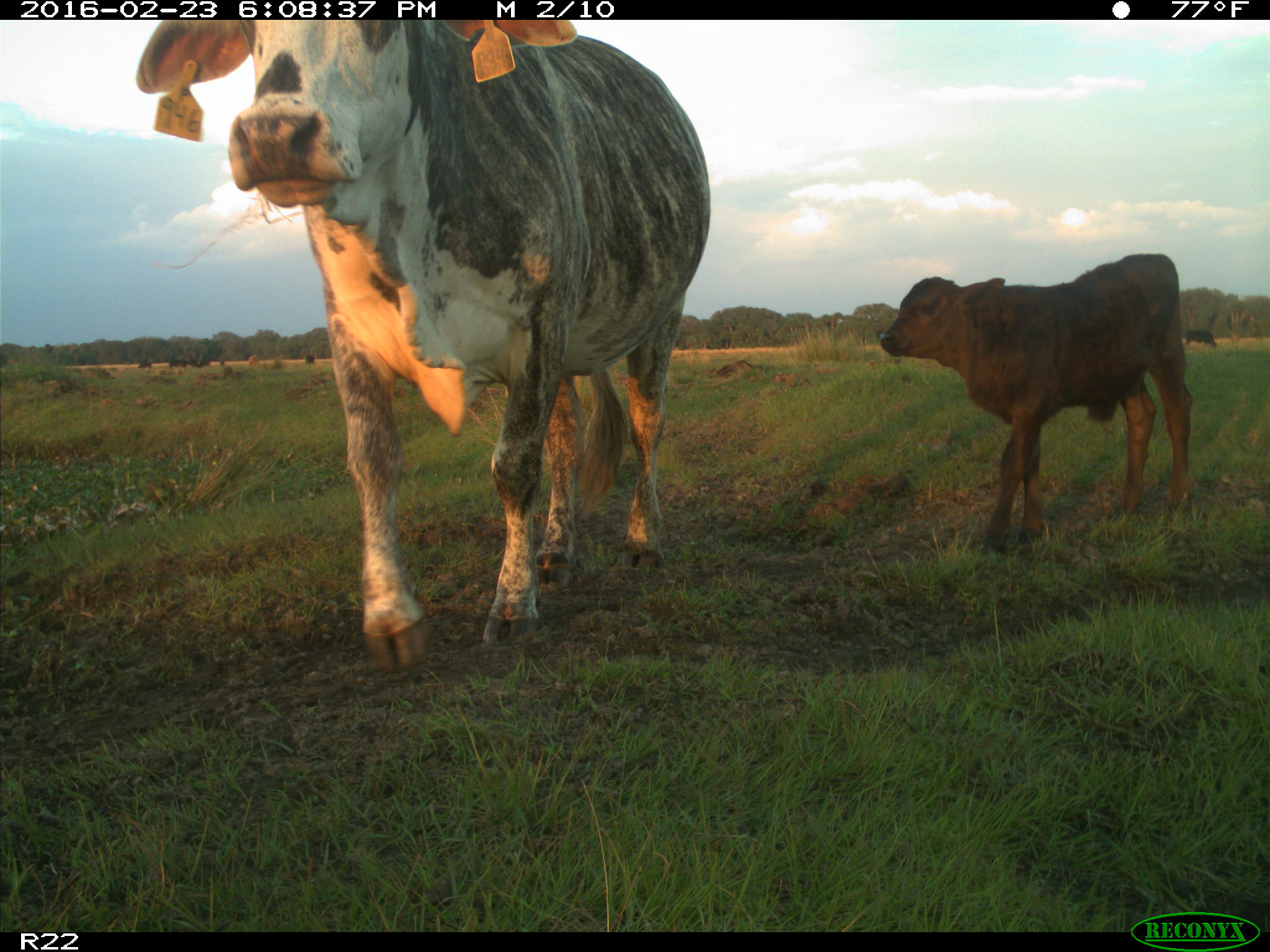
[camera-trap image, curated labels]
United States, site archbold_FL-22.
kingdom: Animalia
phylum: Chordata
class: Mammalia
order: Artiodactyla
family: Bovidae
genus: Bos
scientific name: Bos taurus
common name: domestic cow